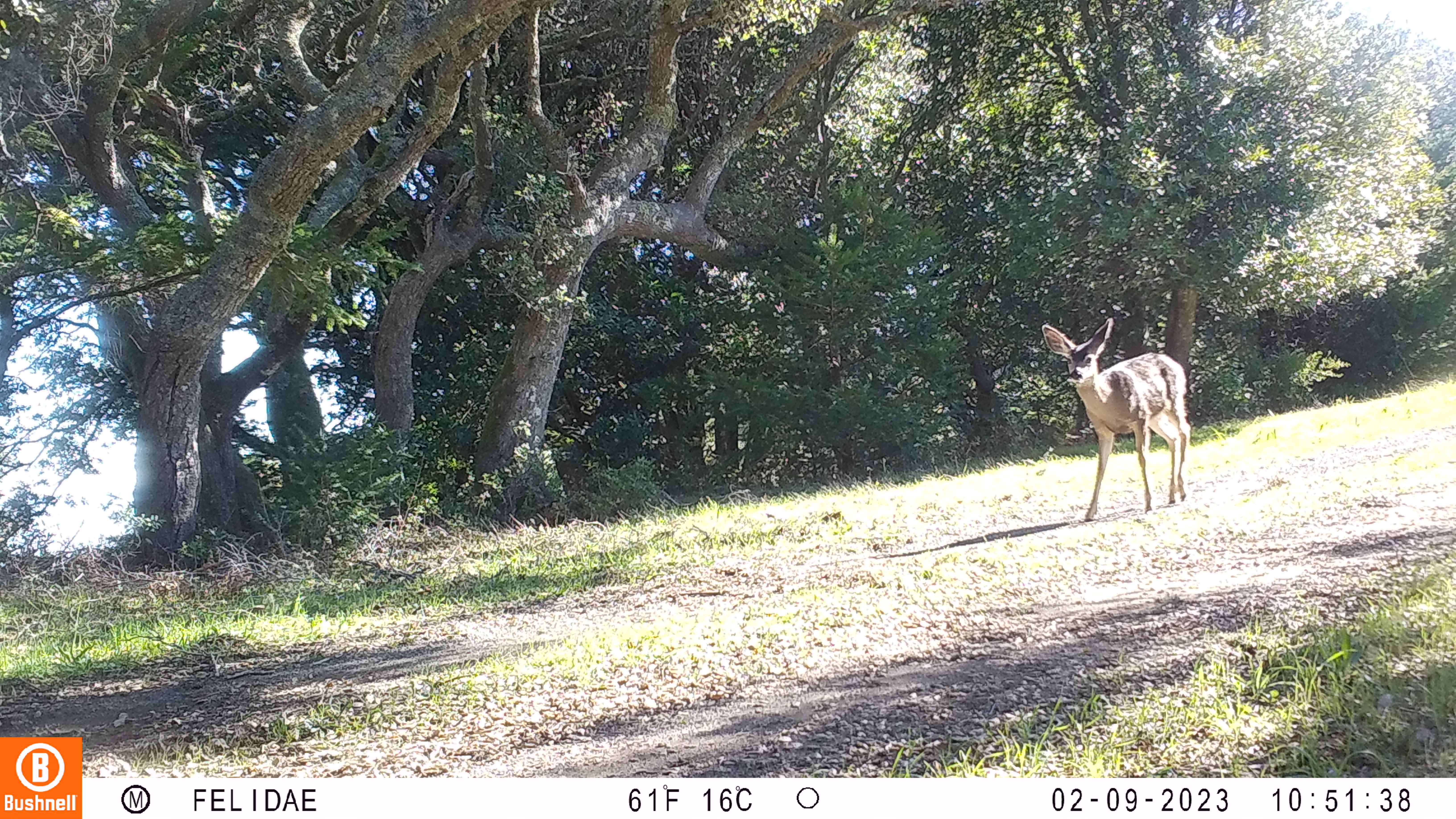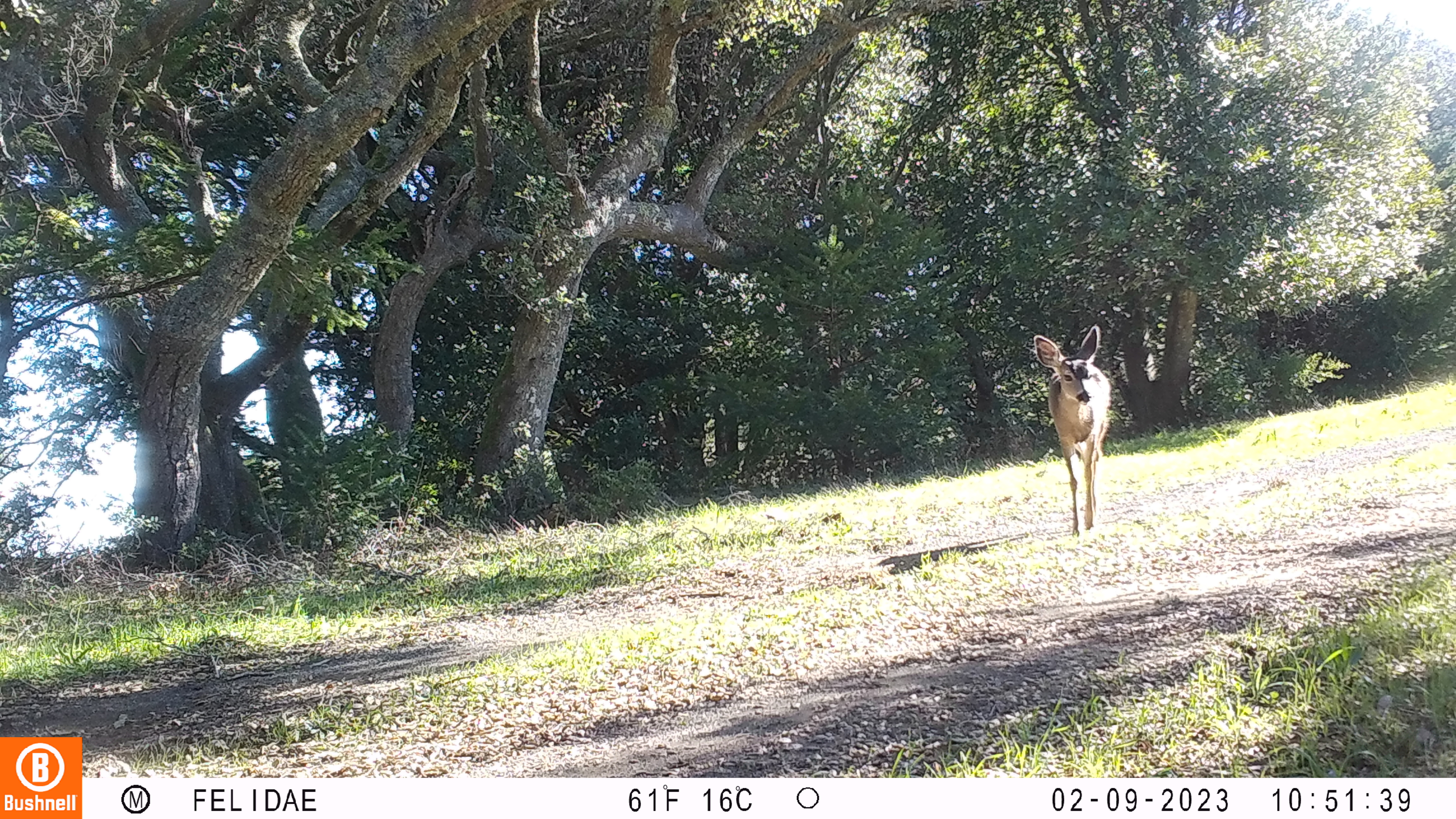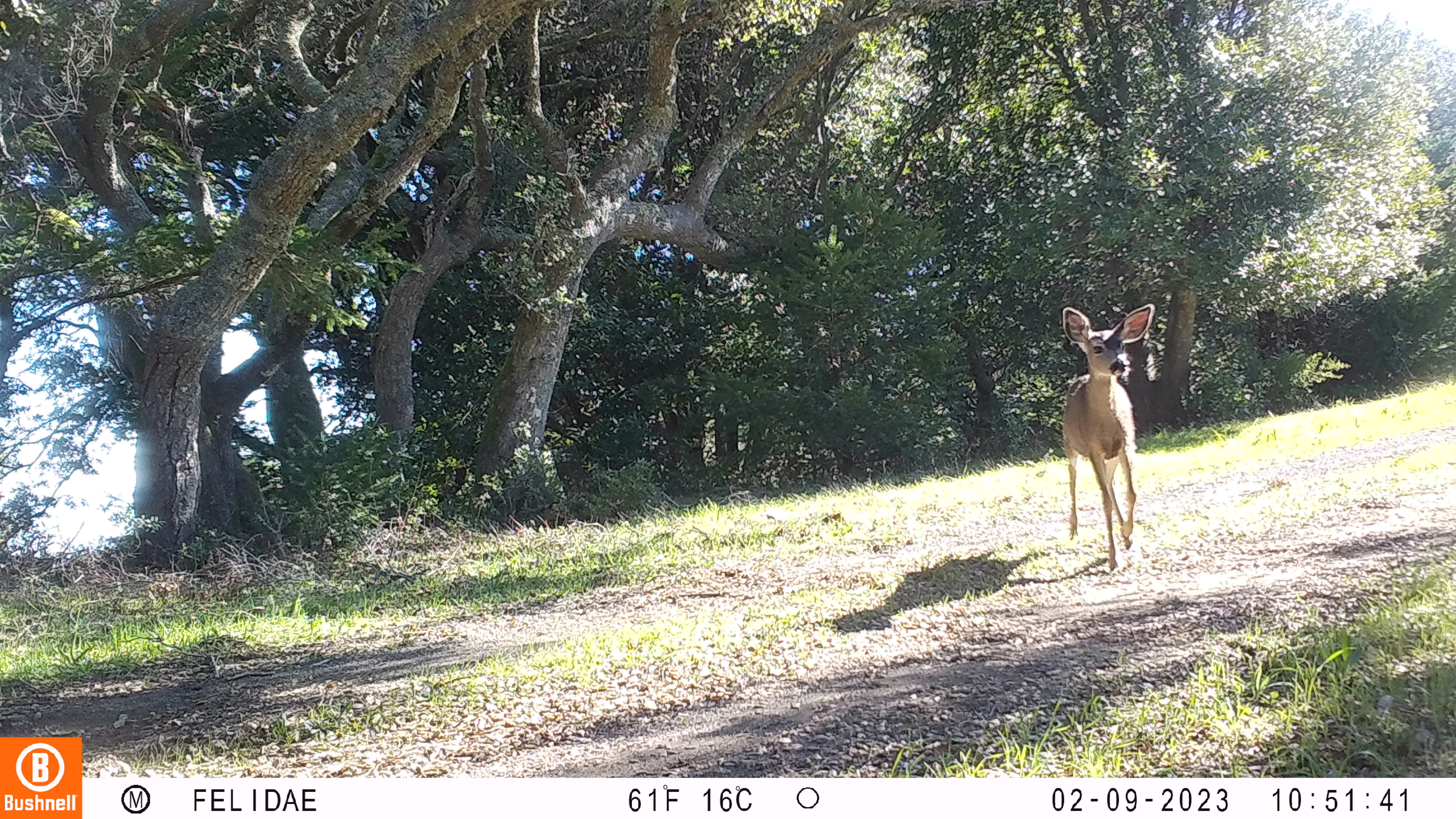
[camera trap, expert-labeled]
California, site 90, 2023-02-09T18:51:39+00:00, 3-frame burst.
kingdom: Animalia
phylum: Chordata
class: Mammalia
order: Artiodactyla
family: Cervidae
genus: Odocoileus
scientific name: Odocoileus hemionus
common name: mule deer